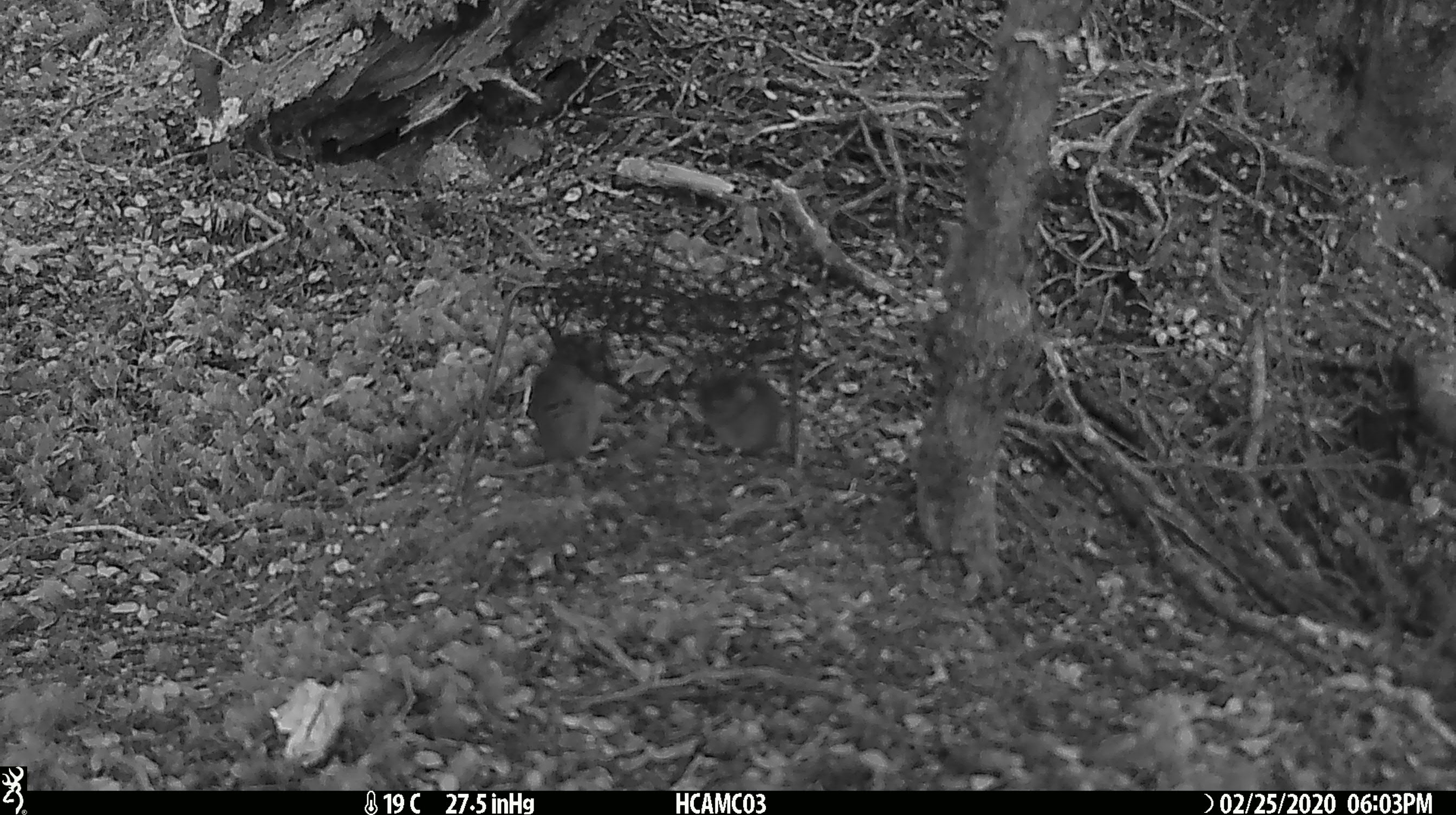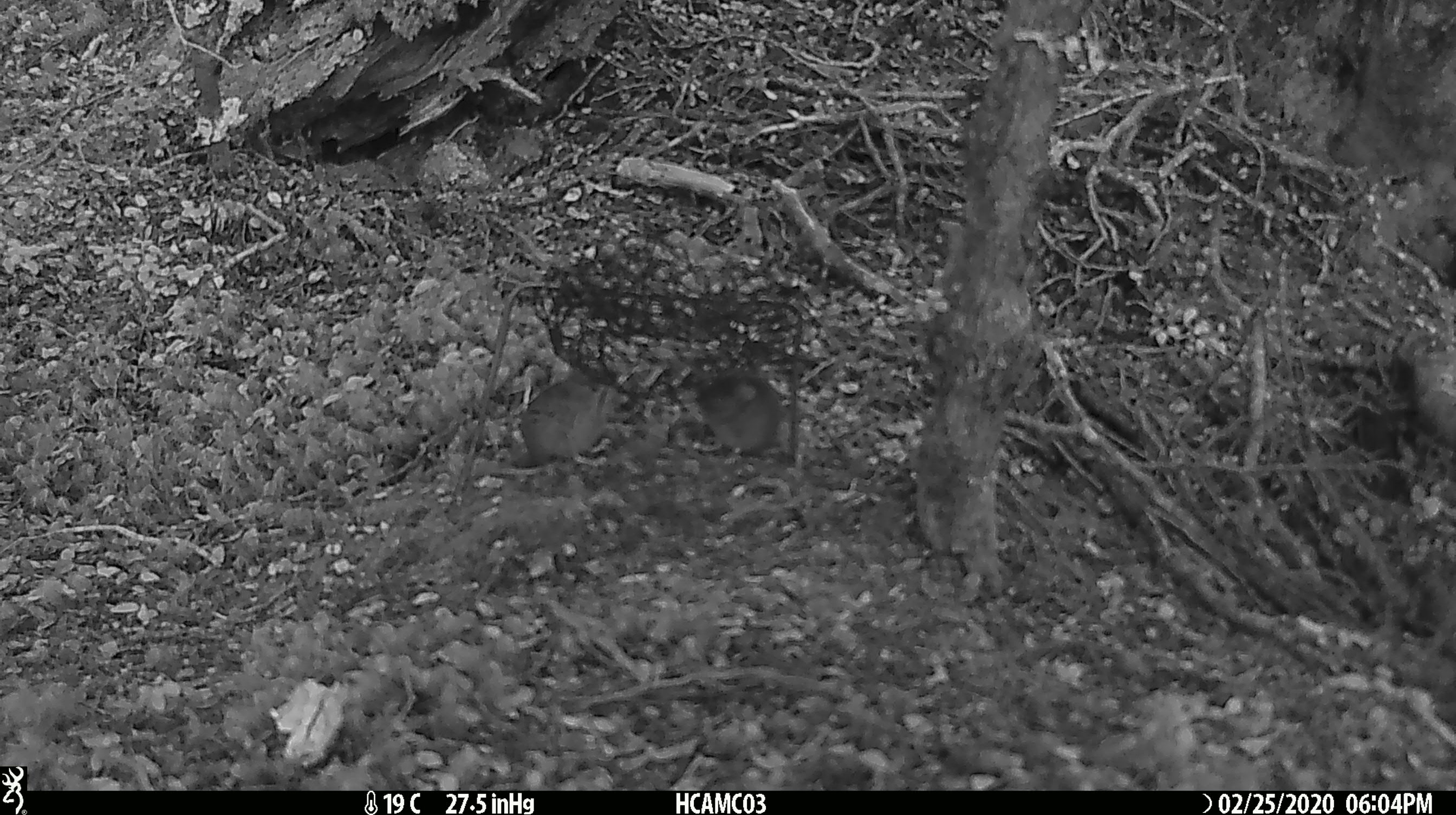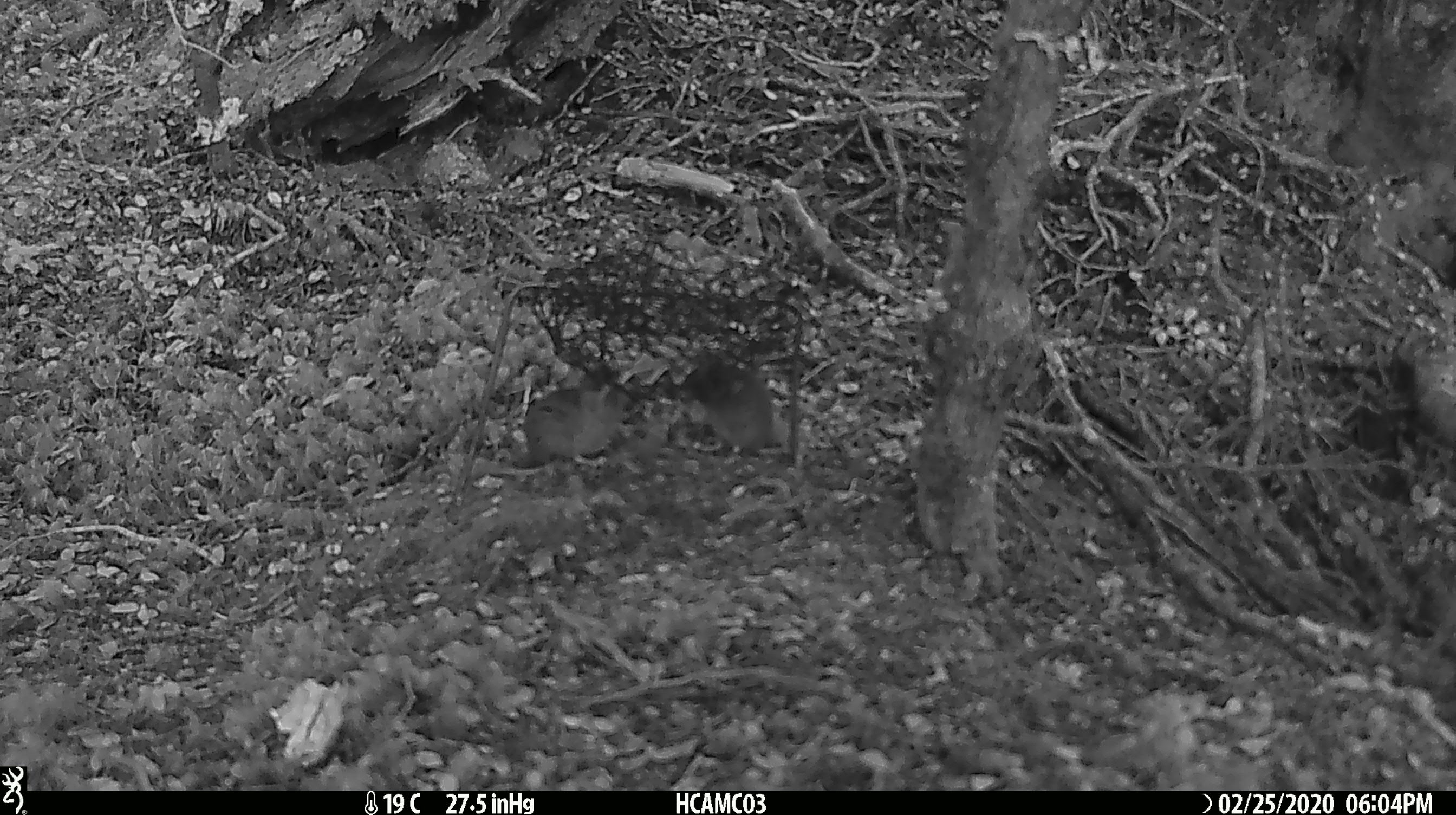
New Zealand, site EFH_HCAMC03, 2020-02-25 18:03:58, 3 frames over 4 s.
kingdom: Animalia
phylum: Chordata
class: Mammalia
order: Rodentia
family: Muridae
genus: Mus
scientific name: Mus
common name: mouse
Mouse (Mus).